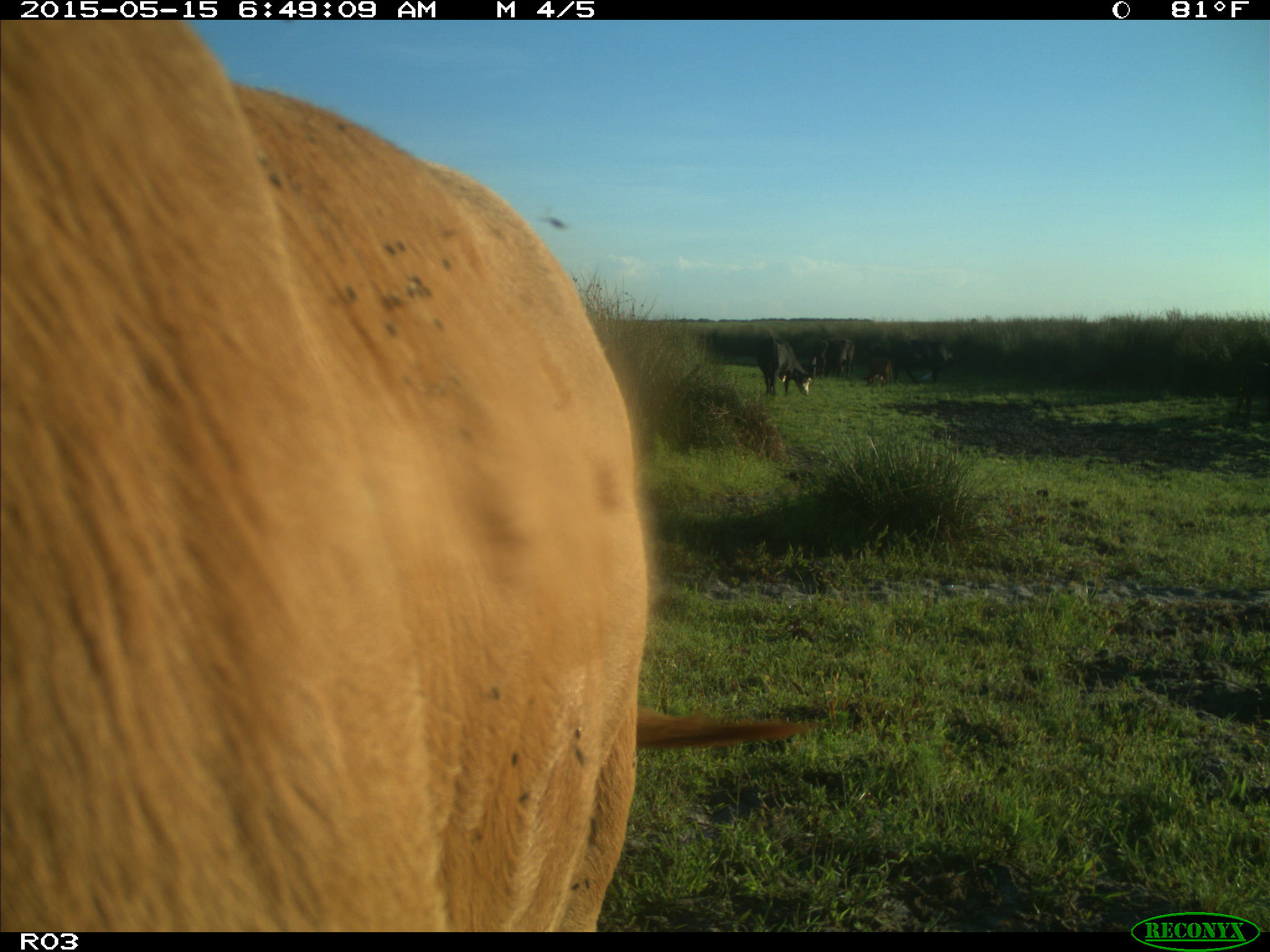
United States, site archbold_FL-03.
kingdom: Animalia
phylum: Chordata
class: Mammalia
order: Artiodactyla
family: Bovidae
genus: Bos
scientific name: Bos taurus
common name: domestic cow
Bos taurus (domestic cow).